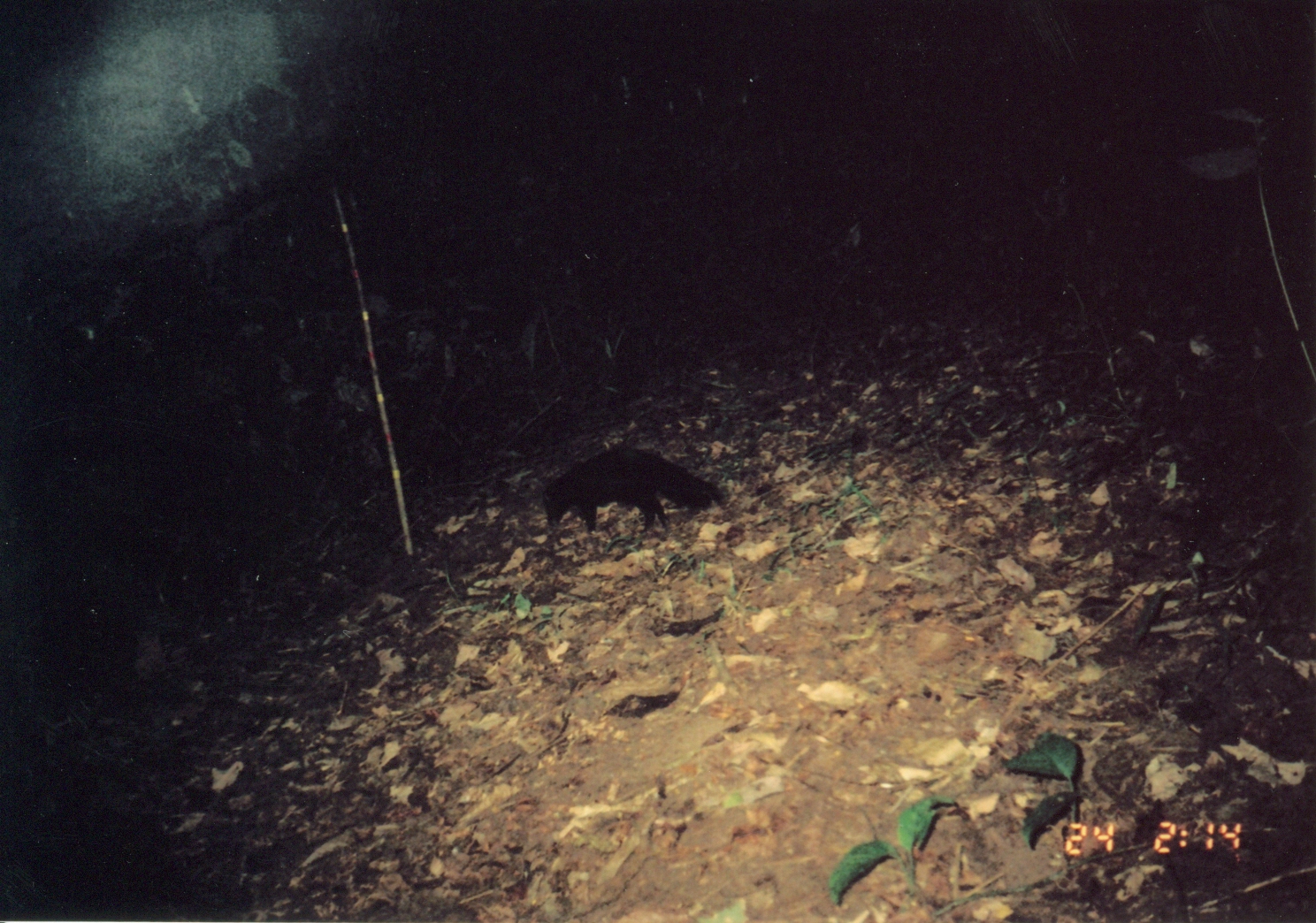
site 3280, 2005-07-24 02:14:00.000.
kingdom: Animalia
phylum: Chordata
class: Mammalia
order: Carnivora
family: Herpestidae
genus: Bdeogale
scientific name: Bdeogale crassicauda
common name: bushy-tailed mongoose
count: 1